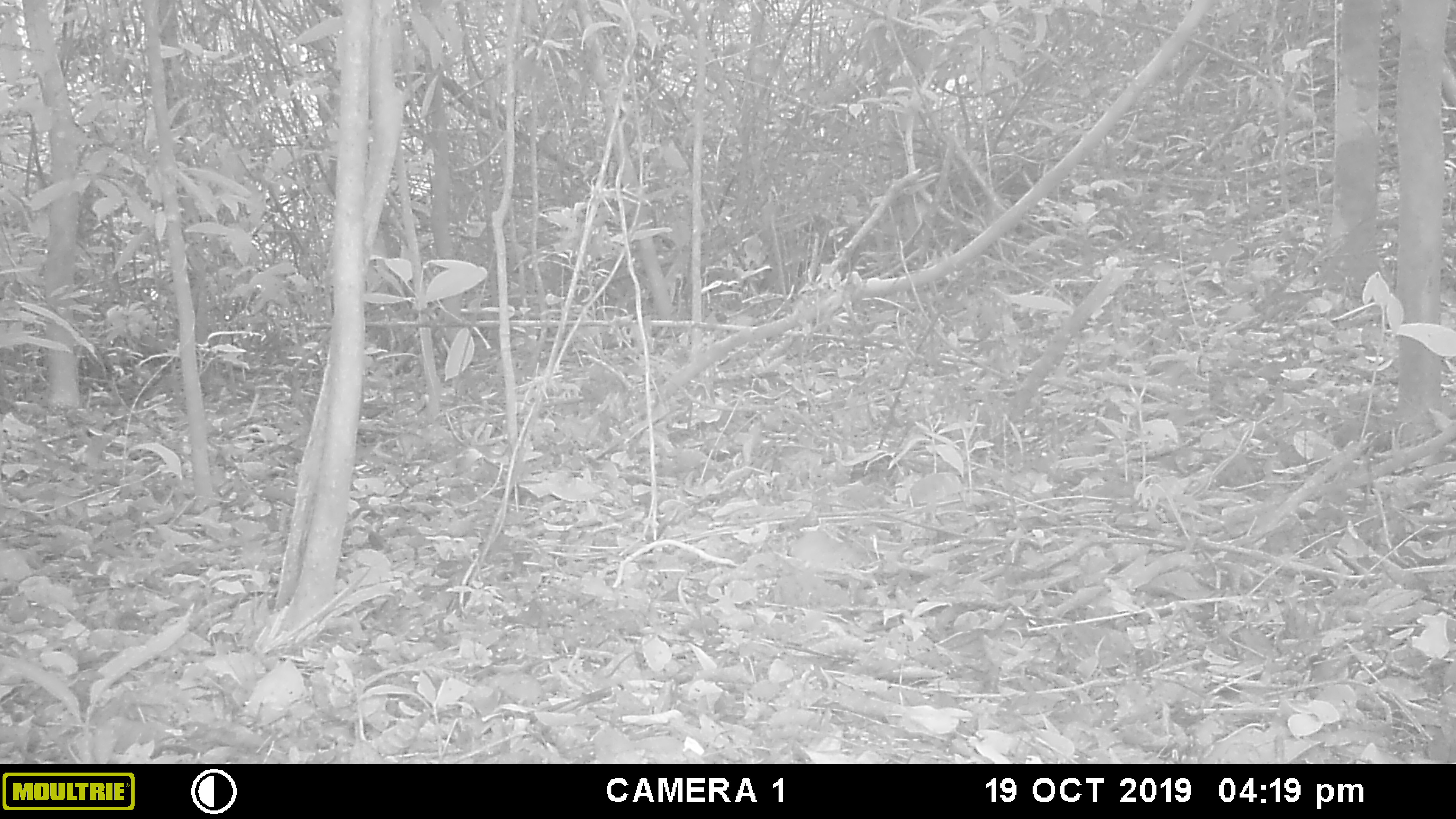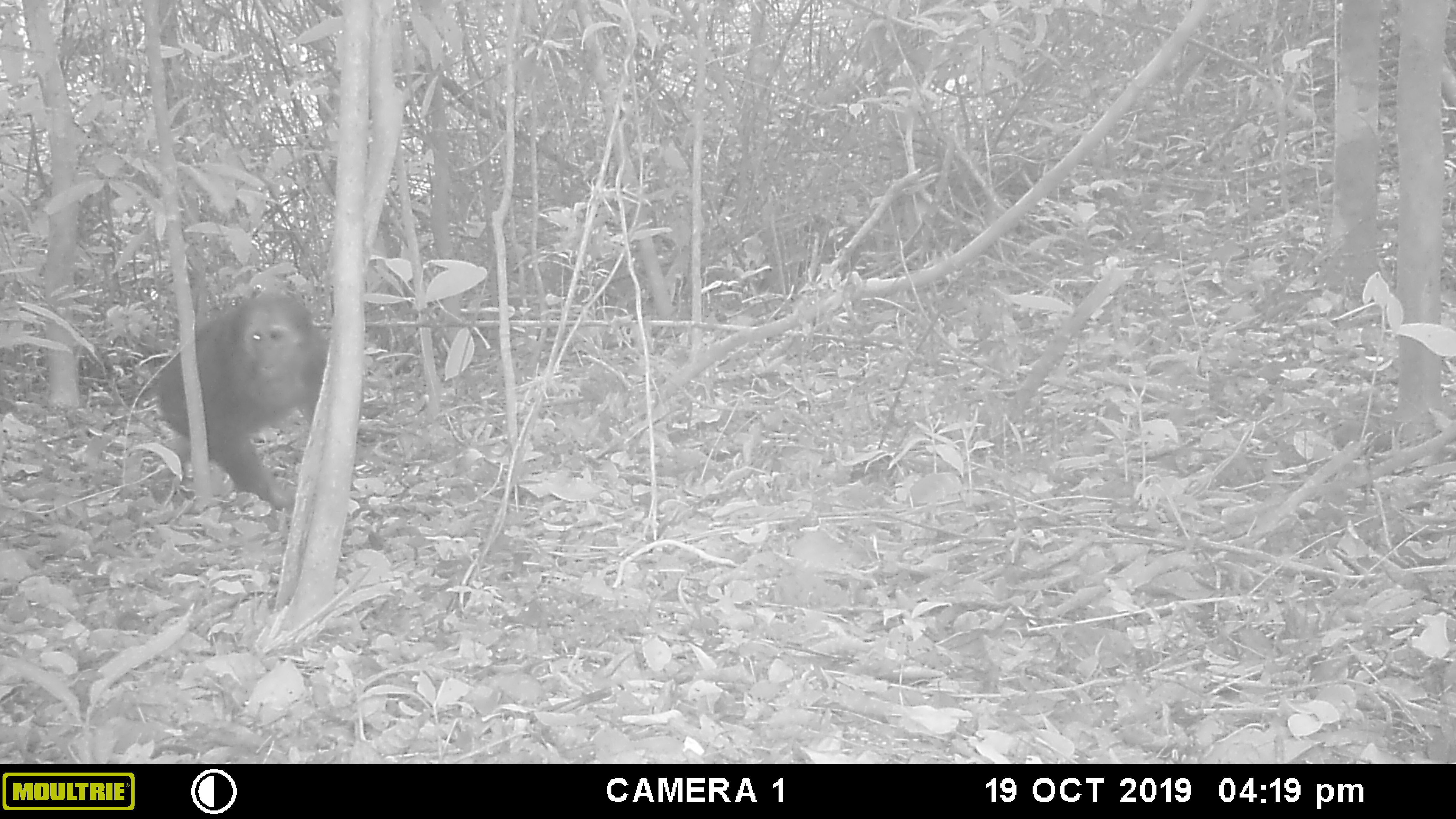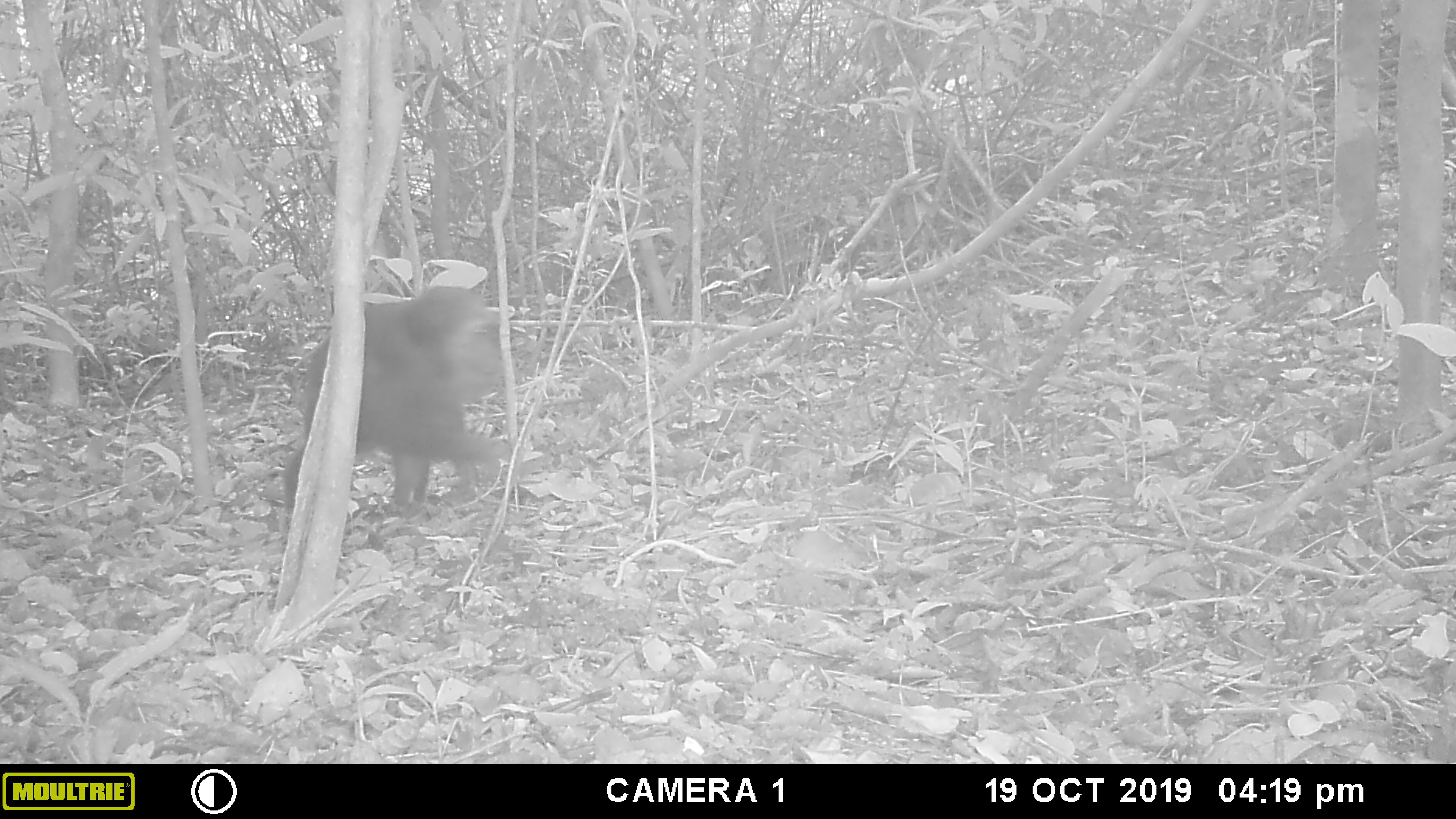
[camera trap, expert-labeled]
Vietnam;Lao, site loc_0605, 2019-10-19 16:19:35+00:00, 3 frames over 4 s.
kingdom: Animalia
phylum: Chordata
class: Mammalia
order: Primates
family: Cercopithecidae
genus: Macaca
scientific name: Macaca arctoides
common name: stump-tailed macaque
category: stump tailed macaque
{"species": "stump tailed macaque (stump-tailed macaque) (Macaca arctoides)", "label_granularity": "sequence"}